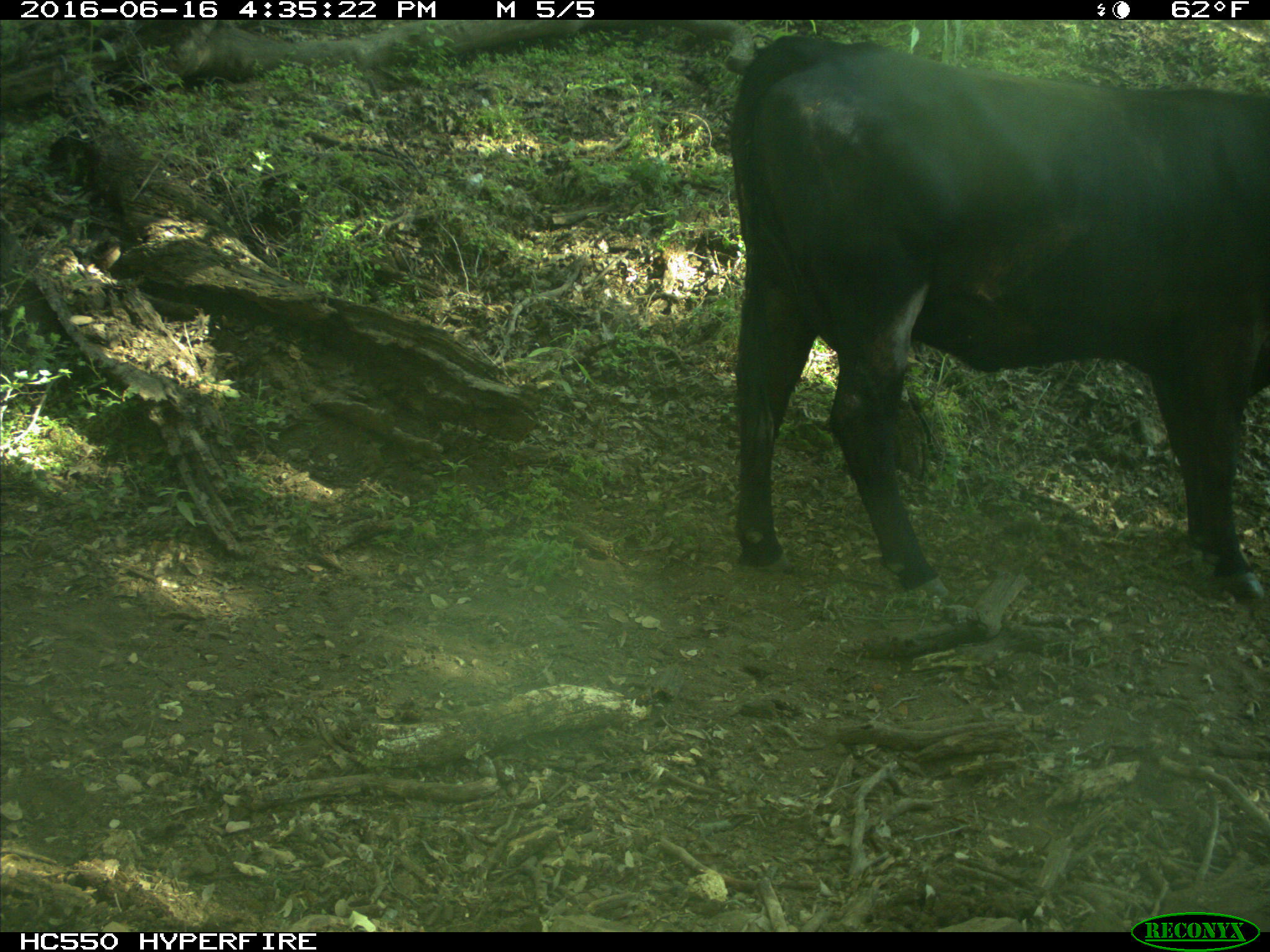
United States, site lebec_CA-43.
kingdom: Animalia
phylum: Chordata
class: Mammalia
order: Artiodactyla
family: Bovidae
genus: Bos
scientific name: Bos taurus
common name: domestic cow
Bos taurus (domestic cow).